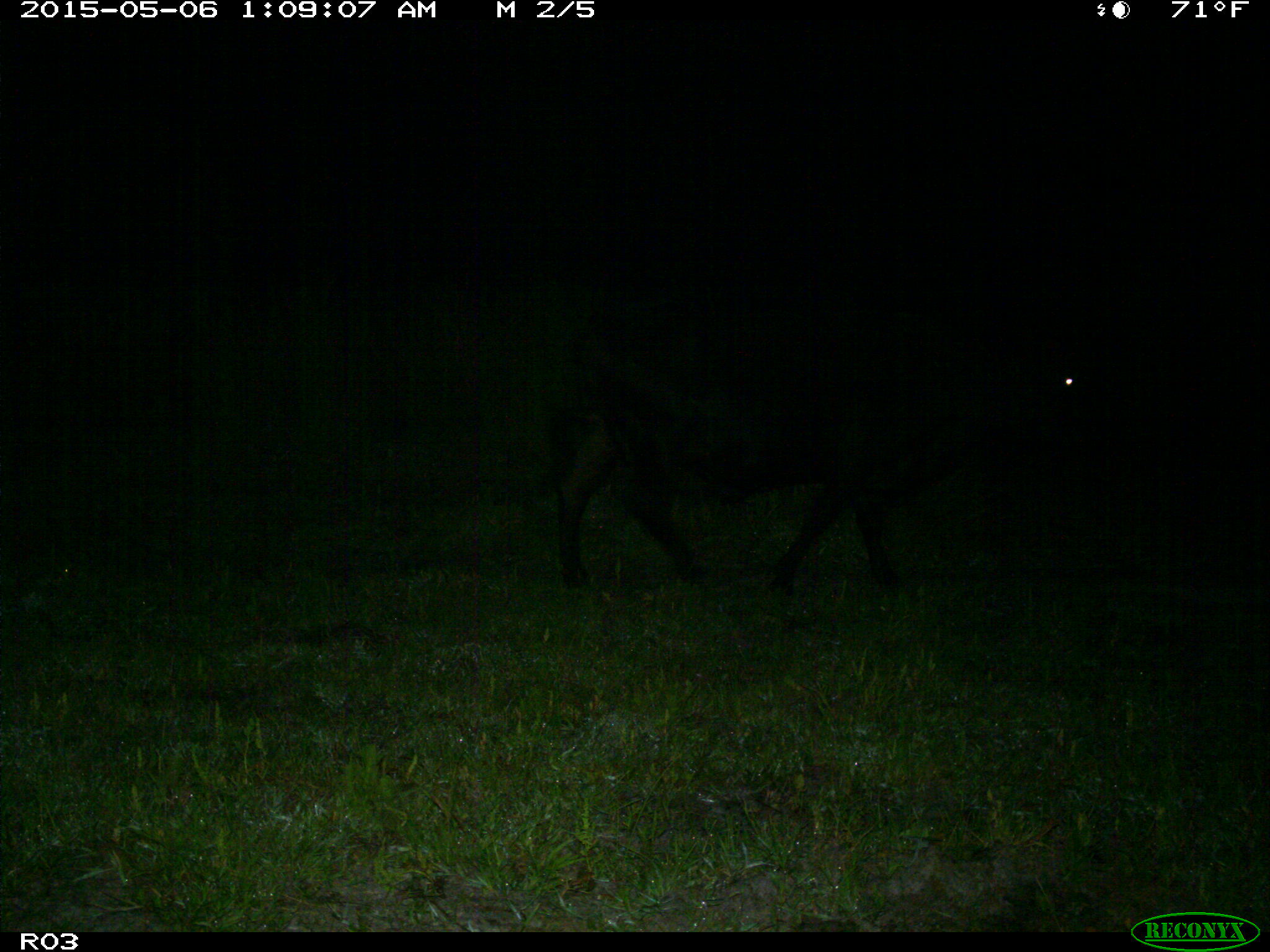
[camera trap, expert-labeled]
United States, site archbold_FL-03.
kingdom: Animalia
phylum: Chordata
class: Mammalia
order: Artiodactyla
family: Bovidae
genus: Bos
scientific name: Bos taurus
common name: domestic cow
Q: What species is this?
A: Bos taurus (domestic cow).